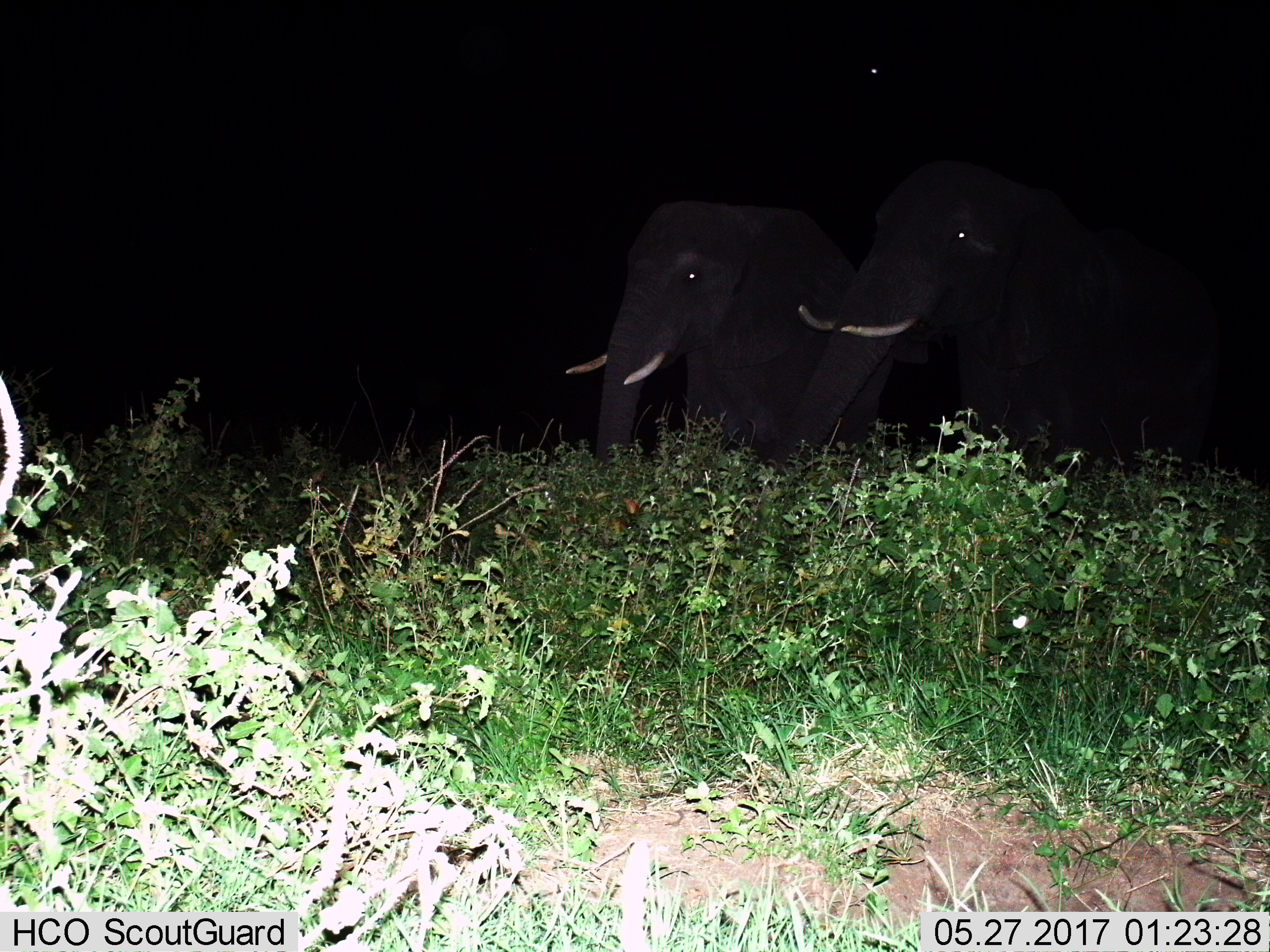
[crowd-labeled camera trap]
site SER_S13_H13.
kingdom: Animalia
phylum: Chordata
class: Mammalia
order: Proboscidea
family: Elephantidae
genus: Loxodonta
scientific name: Loxodonta africana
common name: african bush elephant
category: elephant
Elephant (african bush elephant) (Loxodonta africana), count 2. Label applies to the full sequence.